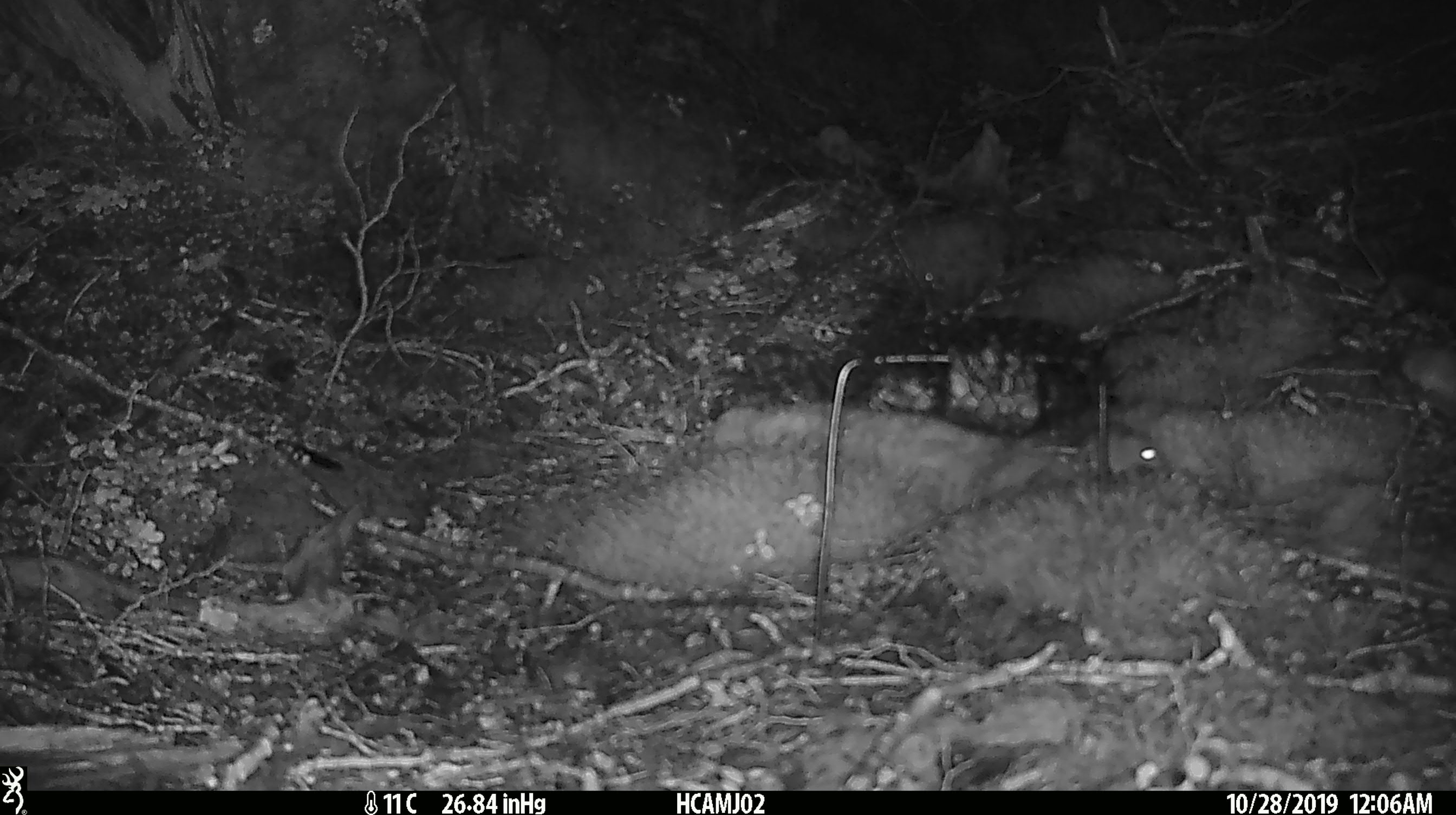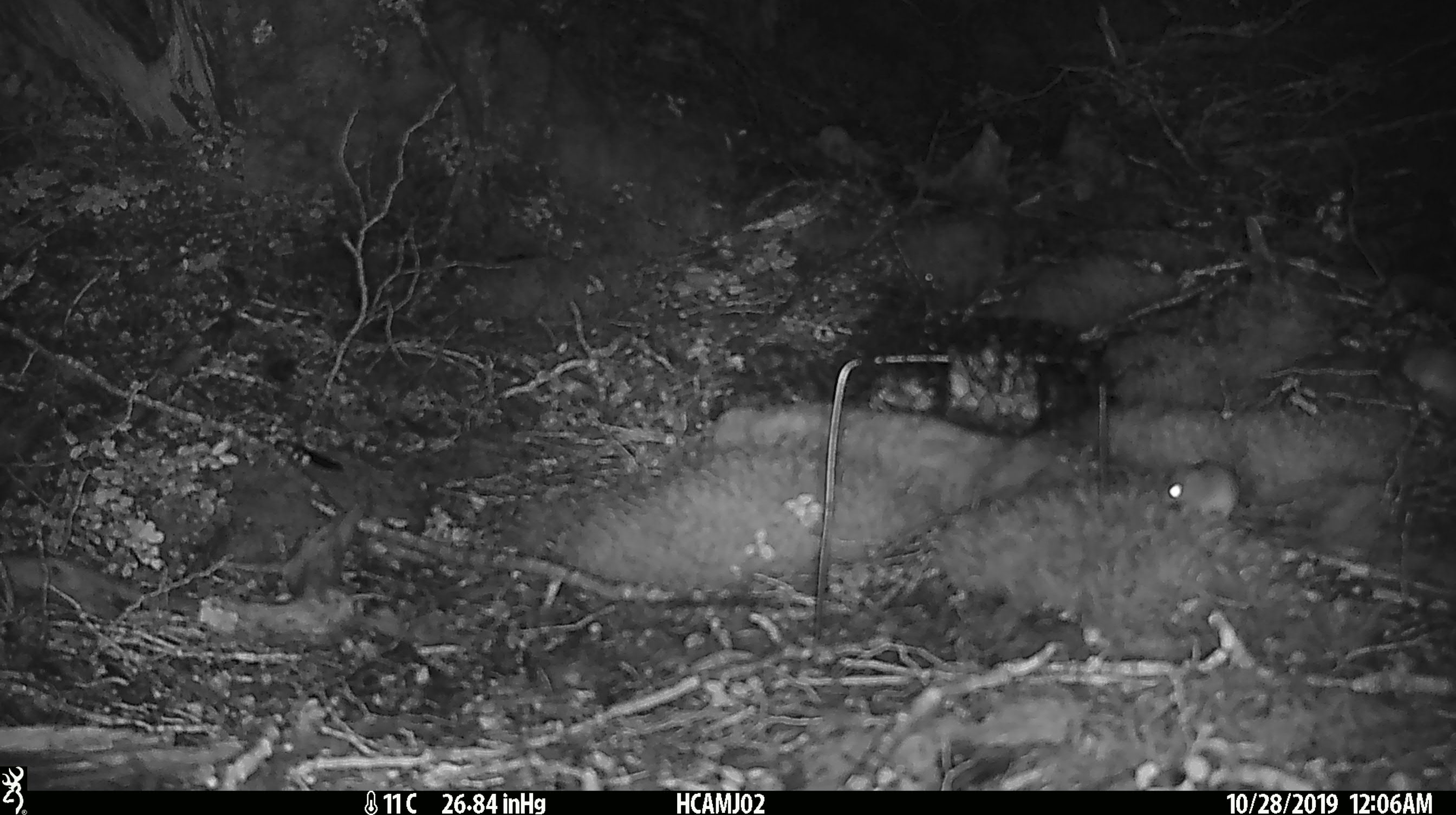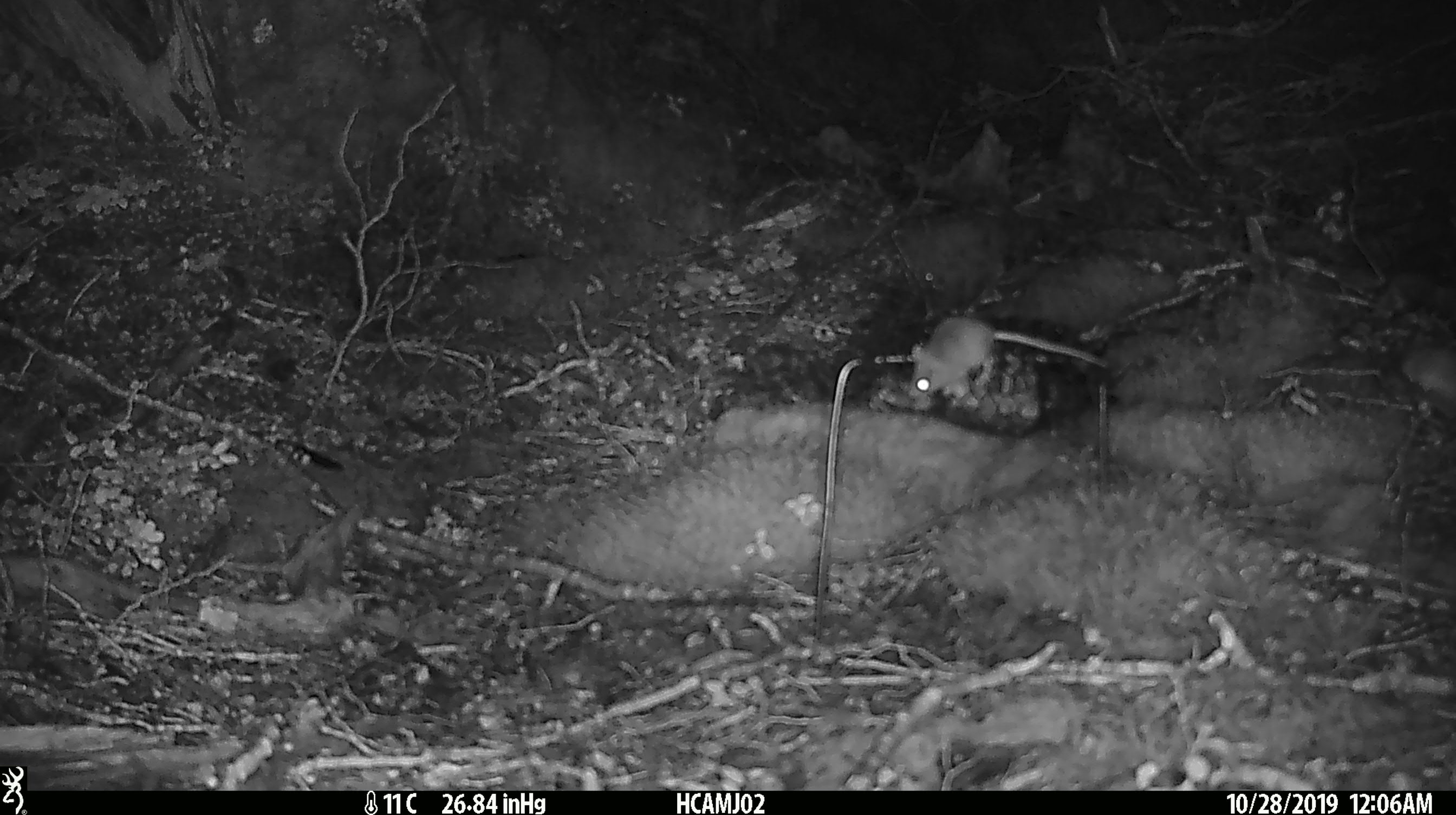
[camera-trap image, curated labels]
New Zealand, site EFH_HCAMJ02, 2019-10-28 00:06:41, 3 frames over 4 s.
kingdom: Animalia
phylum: Chordata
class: Mammalia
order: Rodentia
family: Muridae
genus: Mus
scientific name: Mus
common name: mouse